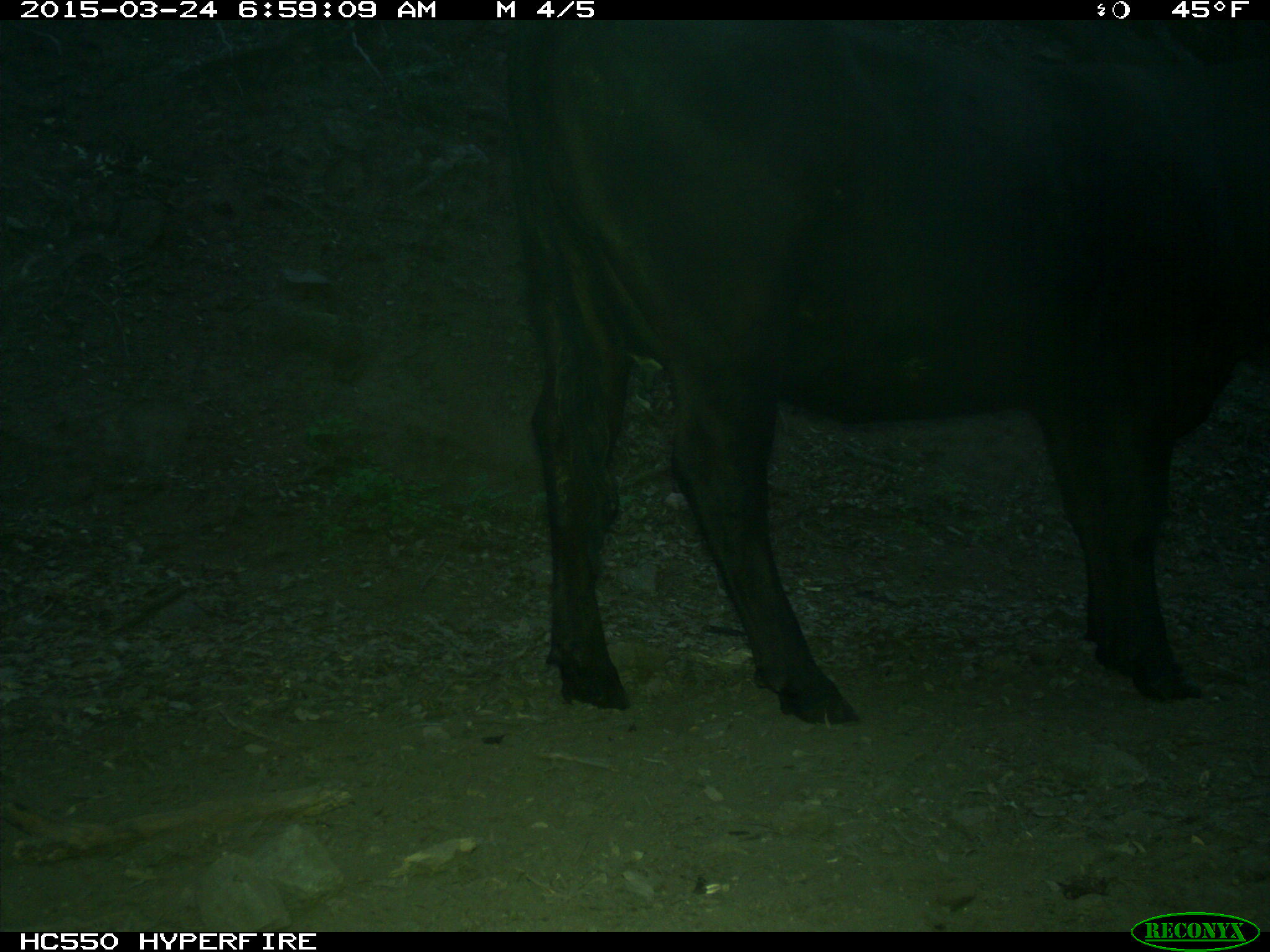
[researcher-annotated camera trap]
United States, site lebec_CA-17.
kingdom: Animalia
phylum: Chordata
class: Mammalia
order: Artiodactyla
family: Bovidae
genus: Bos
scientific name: Bos taurus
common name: domestic cow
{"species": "Bos taurus (domestic cow)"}